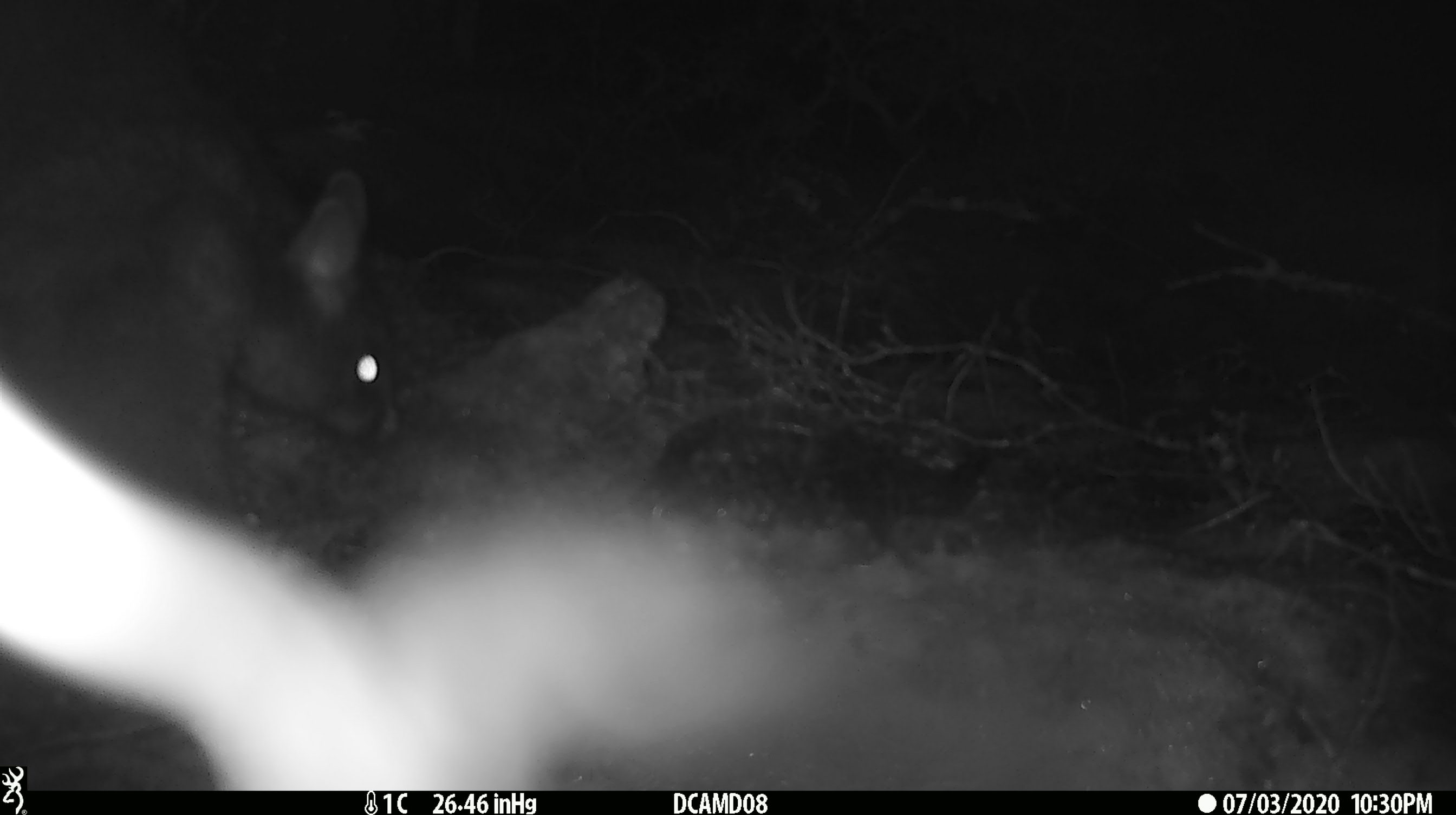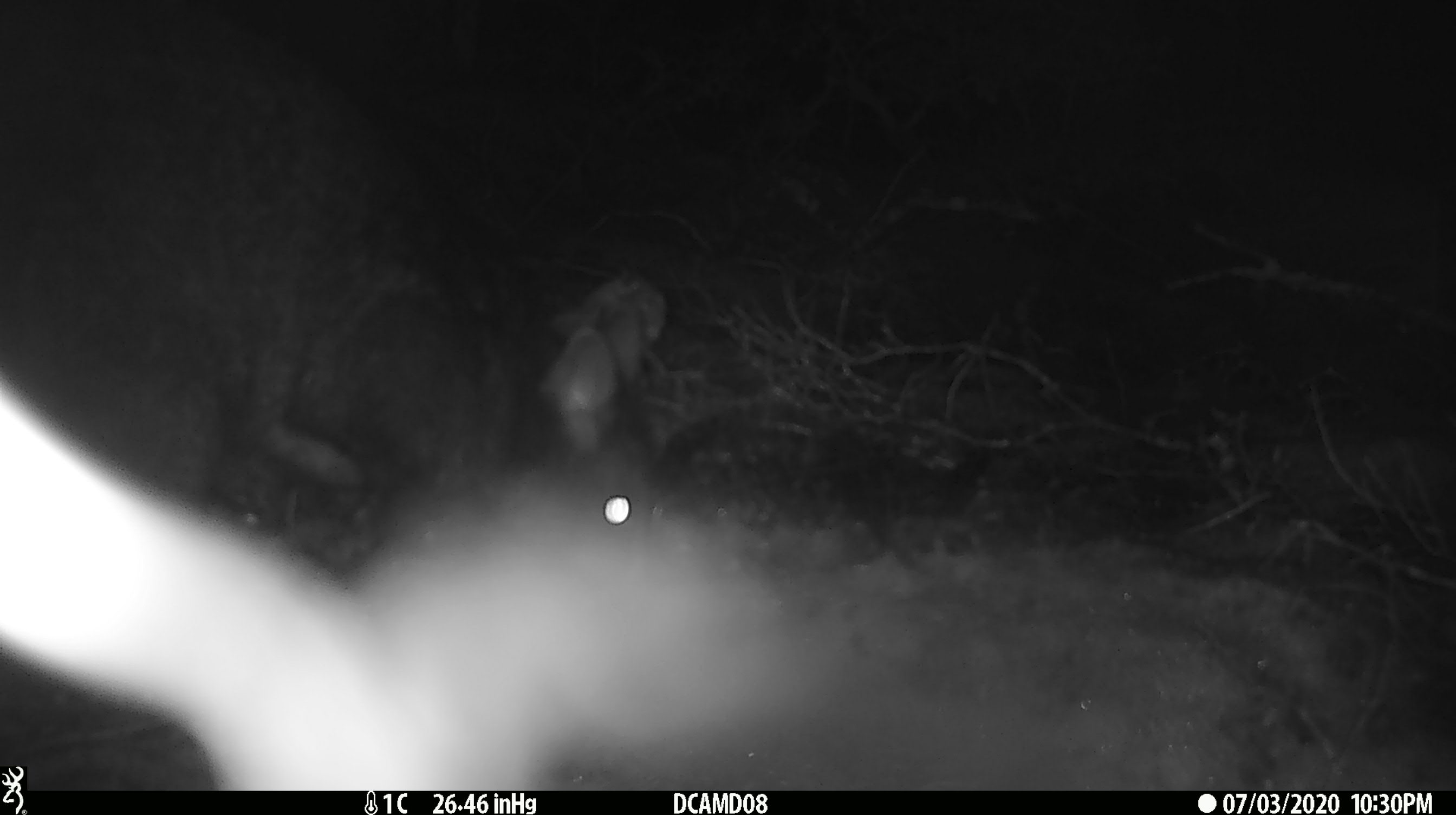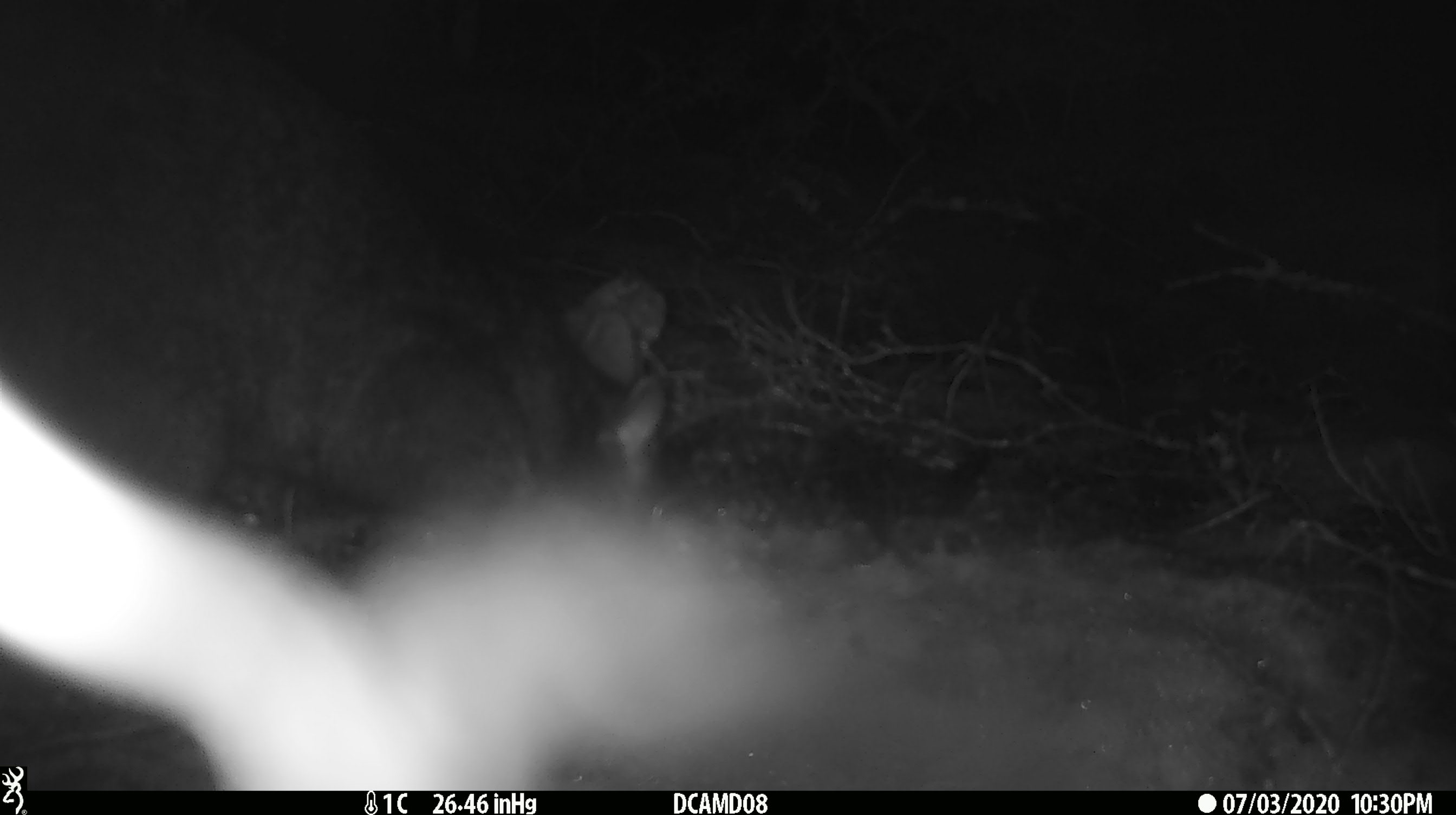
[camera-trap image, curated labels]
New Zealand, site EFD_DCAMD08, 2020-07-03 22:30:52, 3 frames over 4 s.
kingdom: Animalia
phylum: Chordata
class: Mammalia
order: Diprotodontia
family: Phalangeridae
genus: Trichosurus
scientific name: Trichosurus vulpecula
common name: common brushtail possum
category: possum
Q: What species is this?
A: Possum (common brushtail possum) (Trichosurus vulpecula).